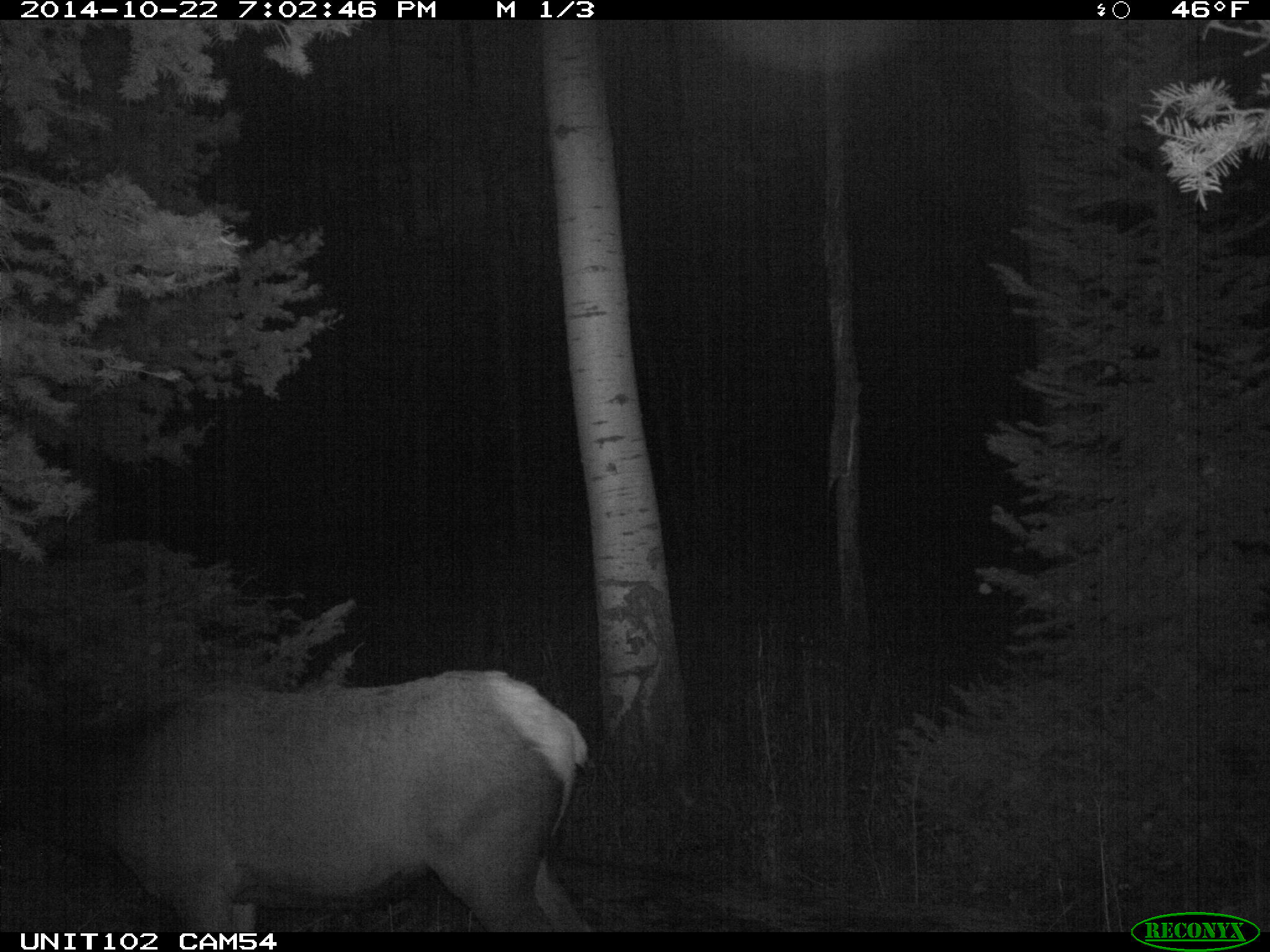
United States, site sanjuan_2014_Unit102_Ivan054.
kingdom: Animalia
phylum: Chordata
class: Mammalia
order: Artiodactyla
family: Cervidae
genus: Cervus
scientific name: Cervus elaphus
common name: red deer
Cervus elaphus (red deer).